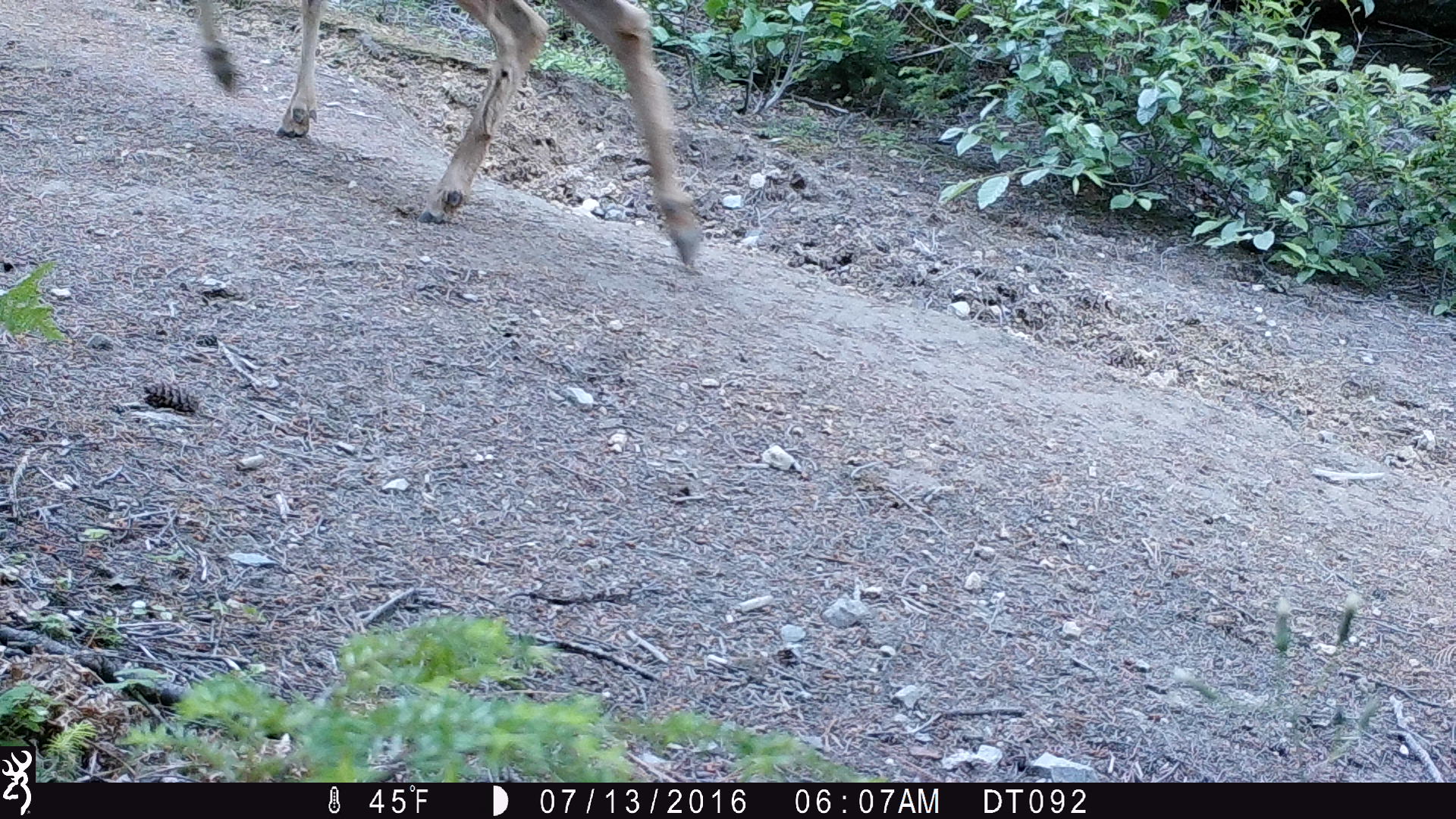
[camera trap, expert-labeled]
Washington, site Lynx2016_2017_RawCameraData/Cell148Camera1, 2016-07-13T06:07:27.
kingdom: Animalia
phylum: Chordata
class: Mammalia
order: Artiodactyla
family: Cervidae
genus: Odocoileus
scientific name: Odocoileus hemionus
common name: mule deer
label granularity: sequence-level